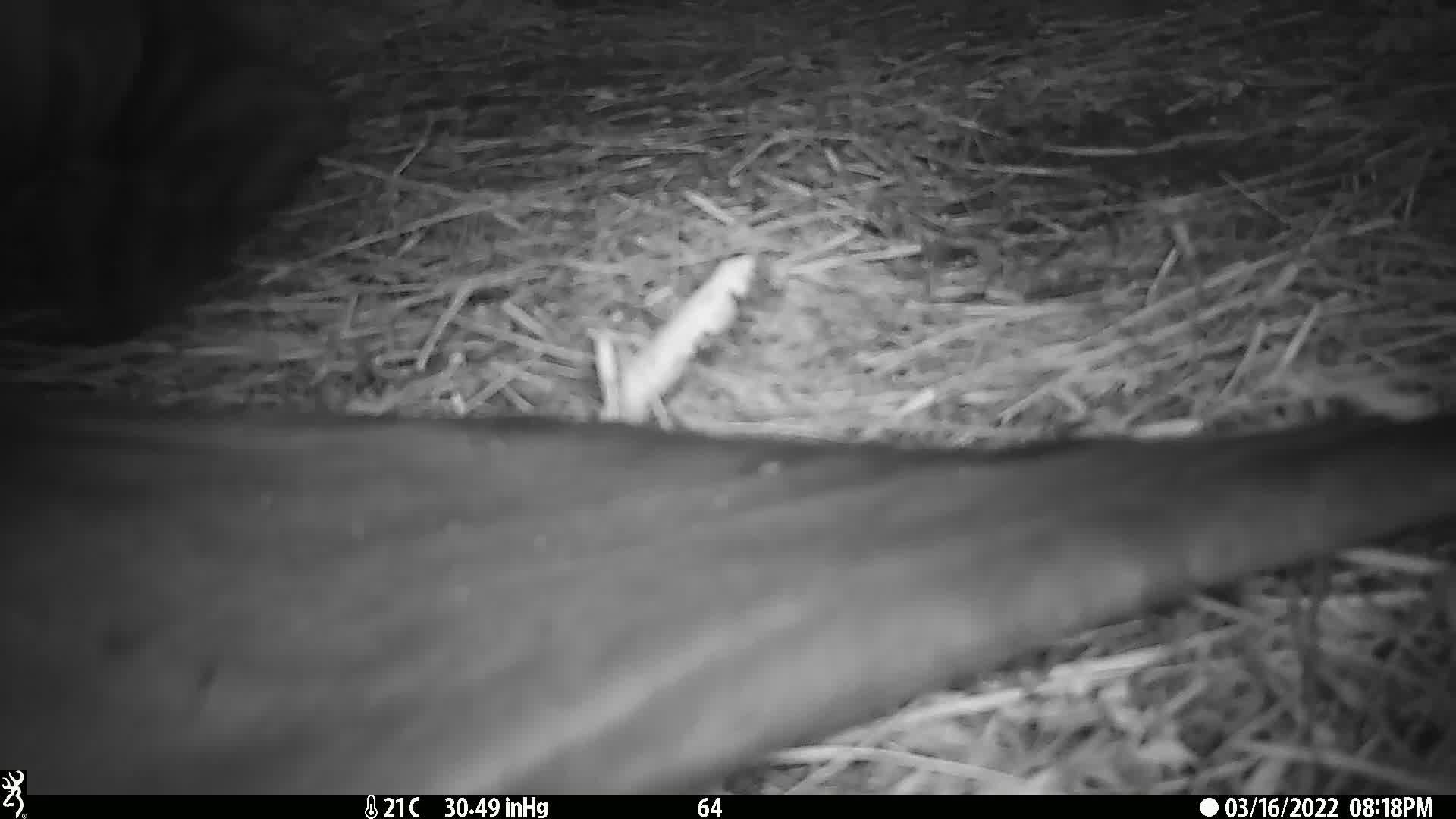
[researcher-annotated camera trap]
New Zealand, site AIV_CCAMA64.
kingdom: Animalia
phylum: Chordata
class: Mammalia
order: Carnivora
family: Otariidae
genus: Phocarctos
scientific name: Phocarctos hookeri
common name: new zealand sea lion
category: sealion